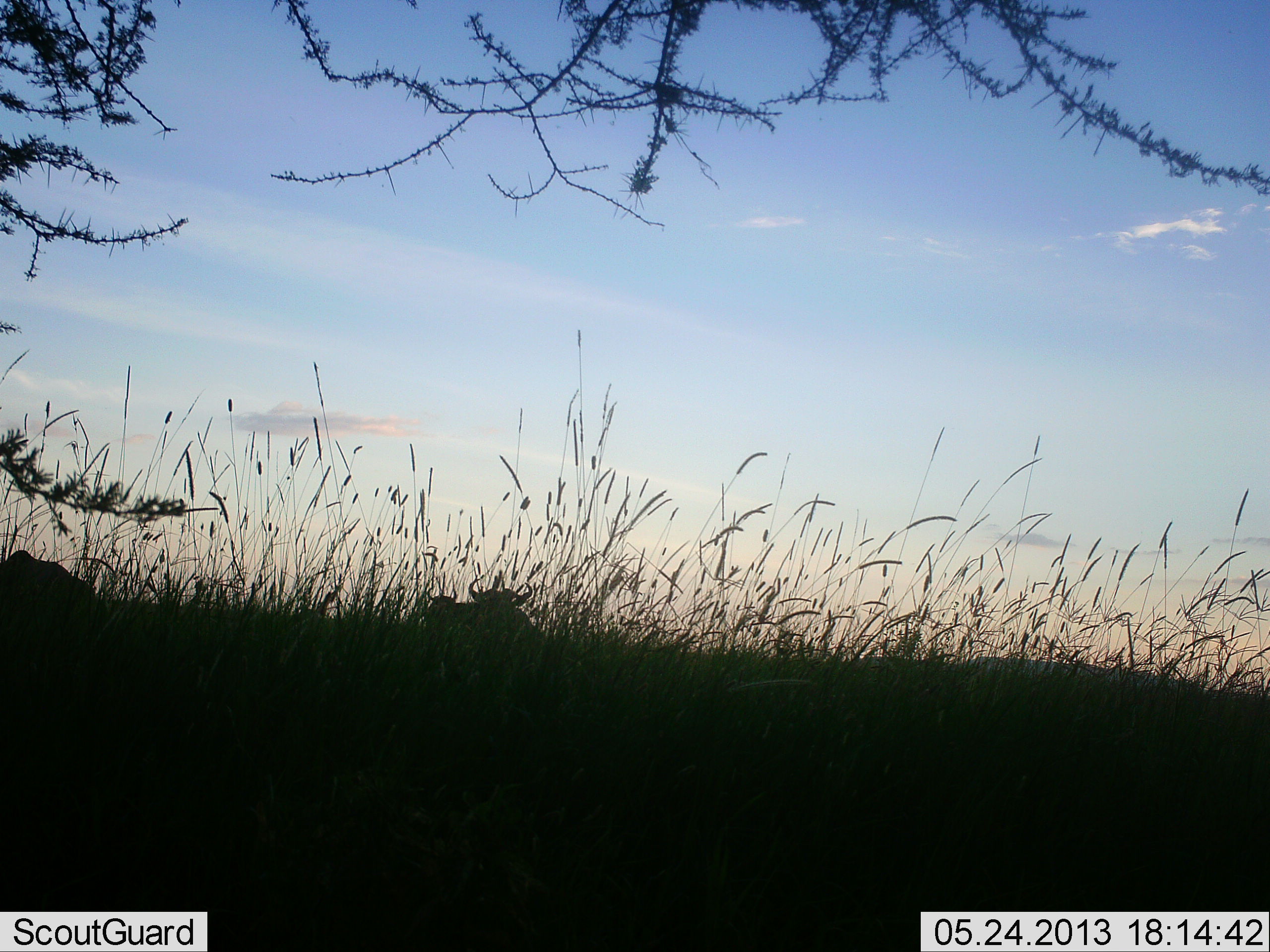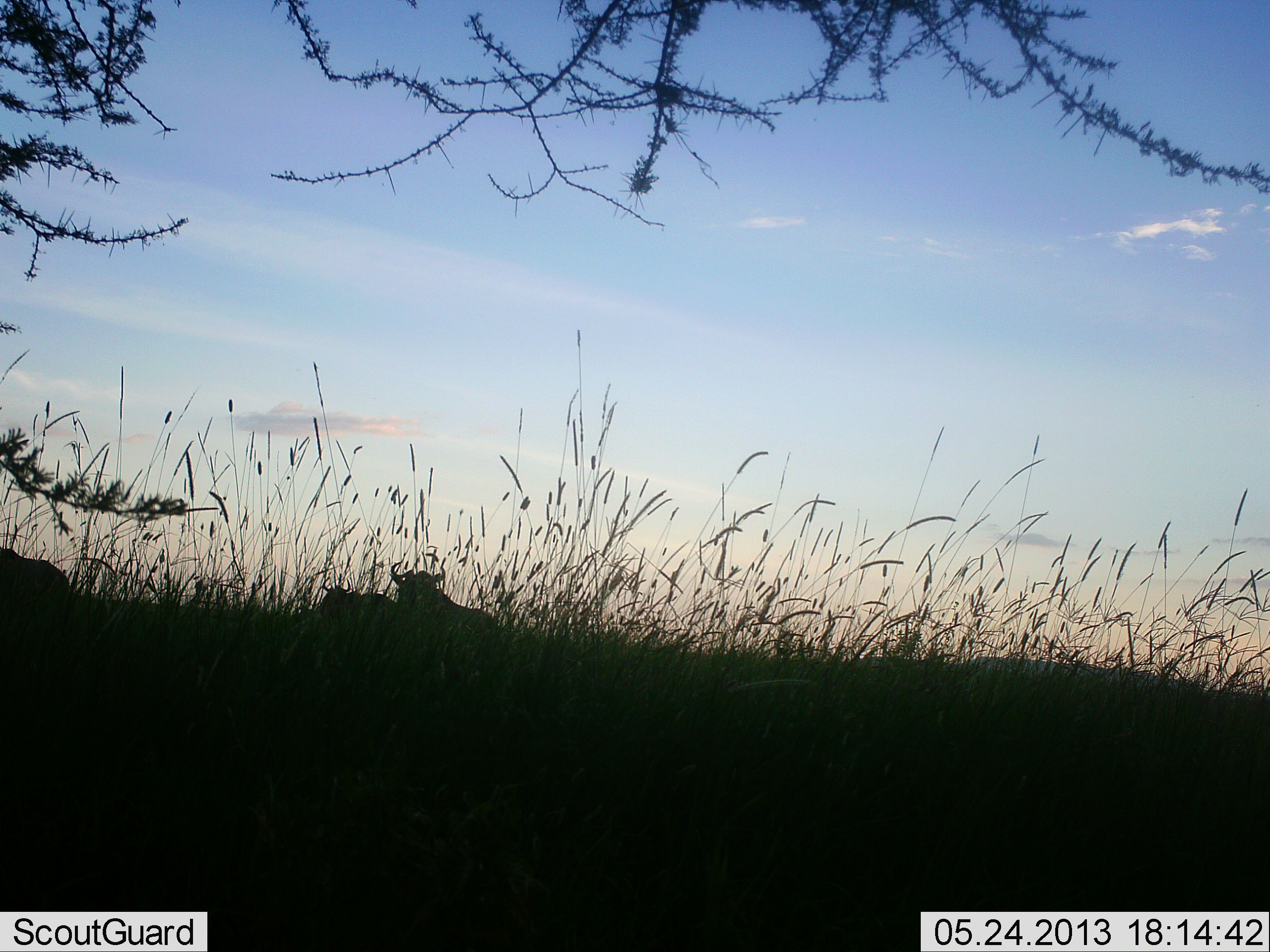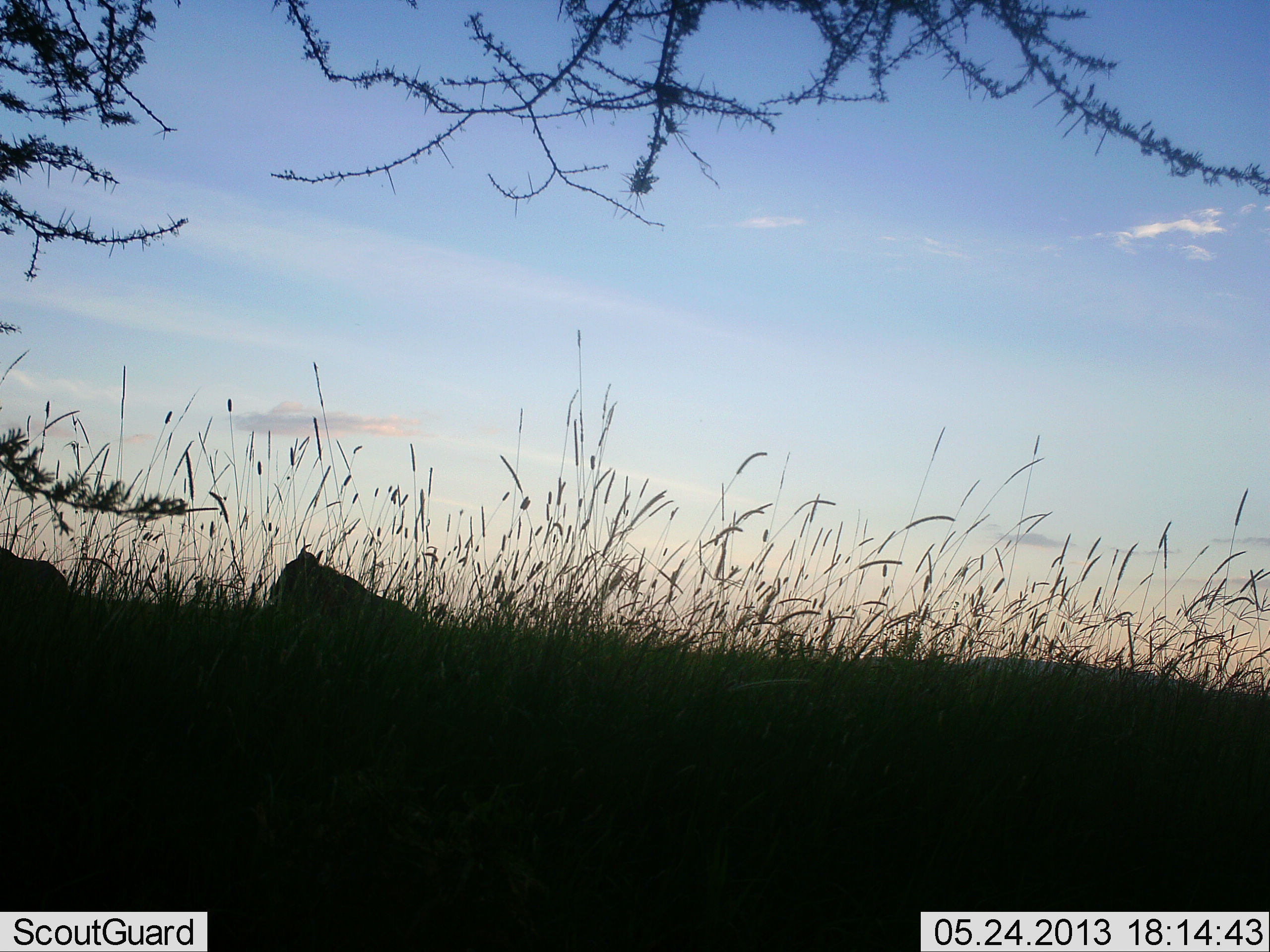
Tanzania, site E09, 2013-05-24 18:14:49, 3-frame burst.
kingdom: Animalia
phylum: Chordata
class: Mammalia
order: Artiodactyla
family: Bovidae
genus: Connochaetes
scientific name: Connochaetes taurinus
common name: blue wildebeest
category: wildebeest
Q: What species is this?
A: Wildebeest (blue wildebeest) (Connochaetes taurinus).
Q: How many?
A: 3.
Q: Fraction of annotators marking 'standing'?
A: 5%.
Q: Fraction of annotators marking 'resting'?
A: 5%.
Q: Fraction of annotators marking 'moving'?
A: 89%.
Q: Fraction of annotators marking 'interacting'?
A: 0%.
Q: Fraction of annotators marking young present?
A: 0%.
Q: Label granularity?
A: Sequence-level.